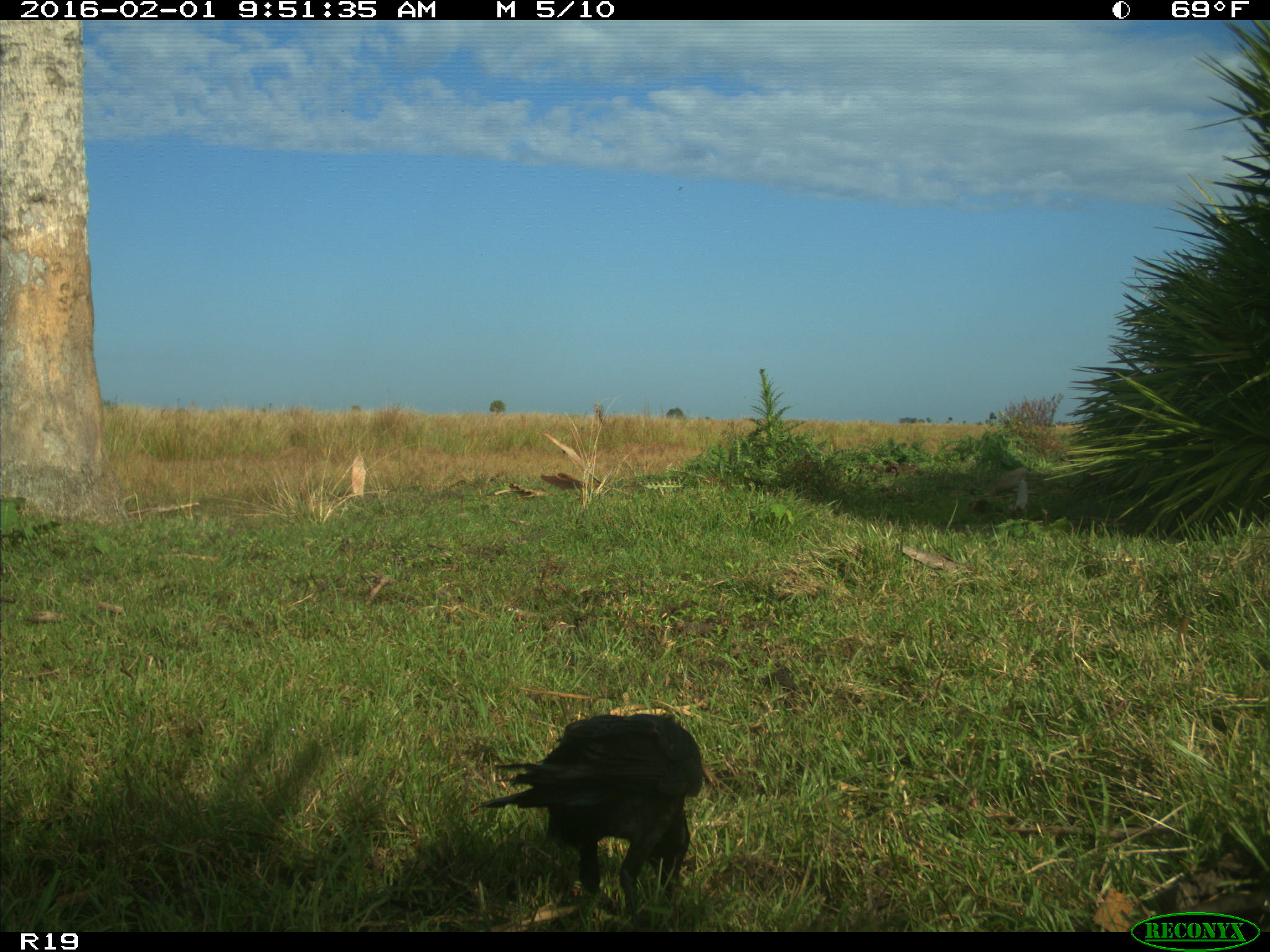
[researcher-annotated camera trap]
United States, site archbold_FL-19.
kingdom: Animalia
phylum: Chordata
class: Aves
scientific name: Aves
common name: birds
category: unidentified bird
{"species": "unidentified bird (birds) (Aves)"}